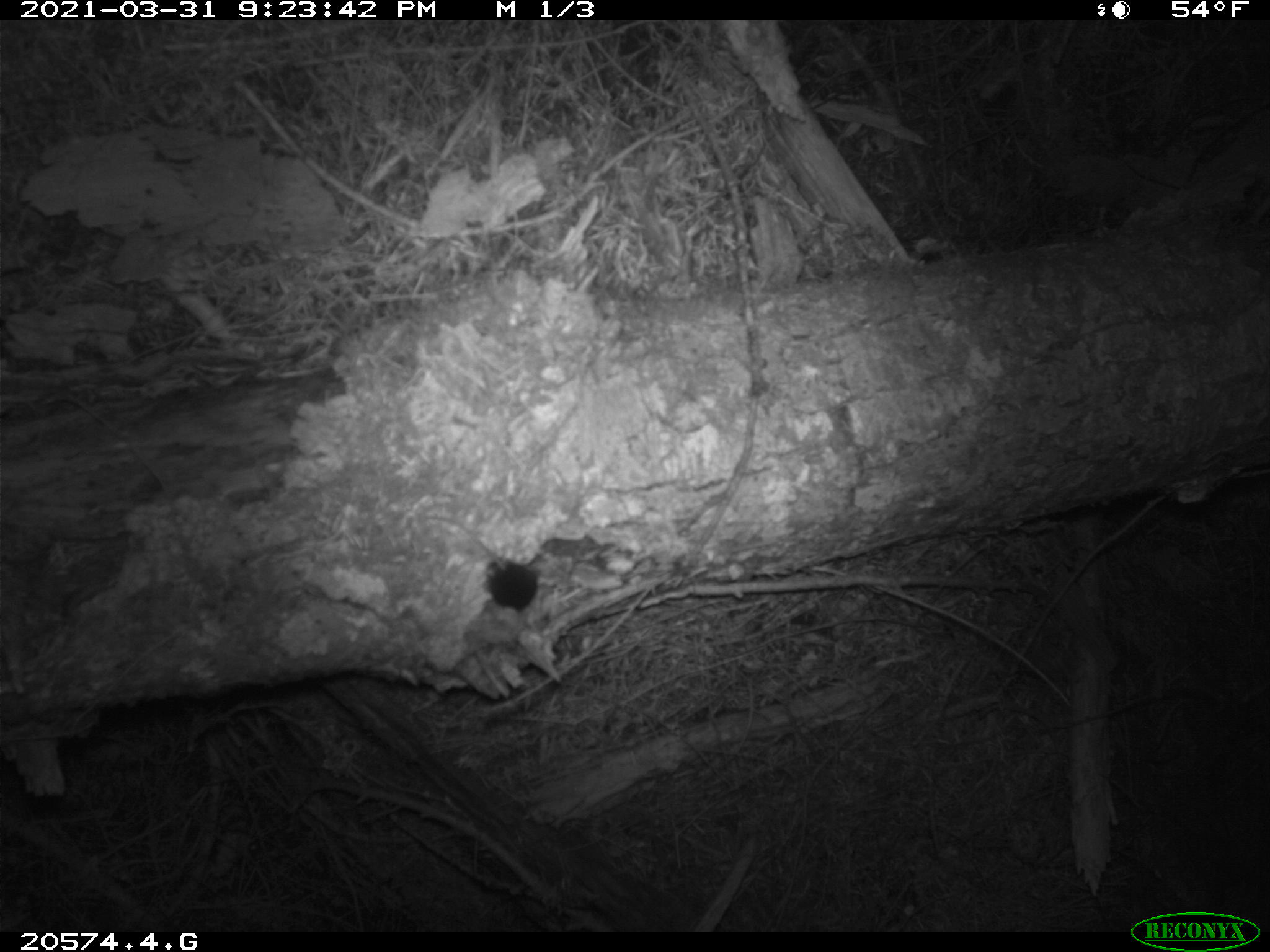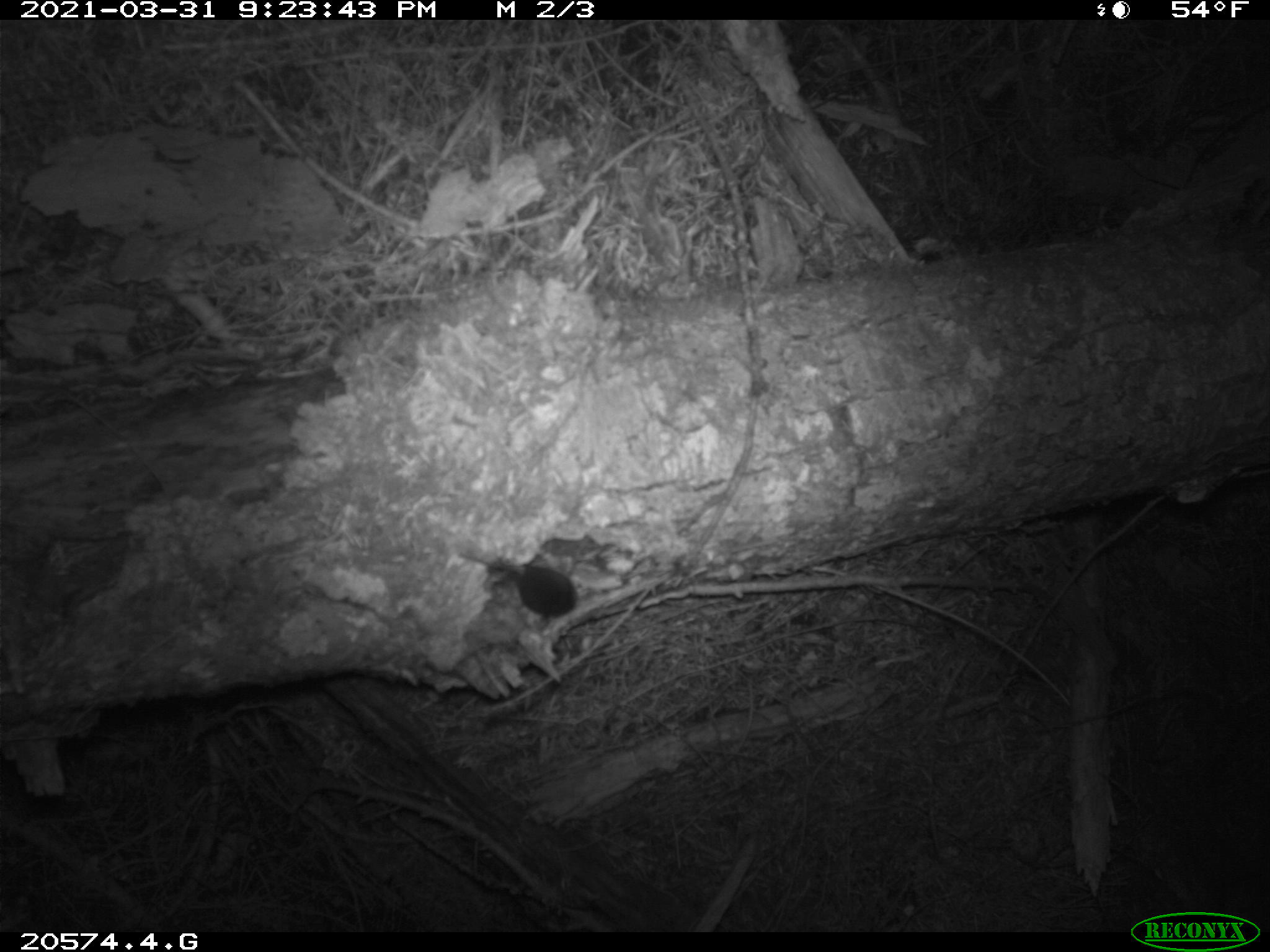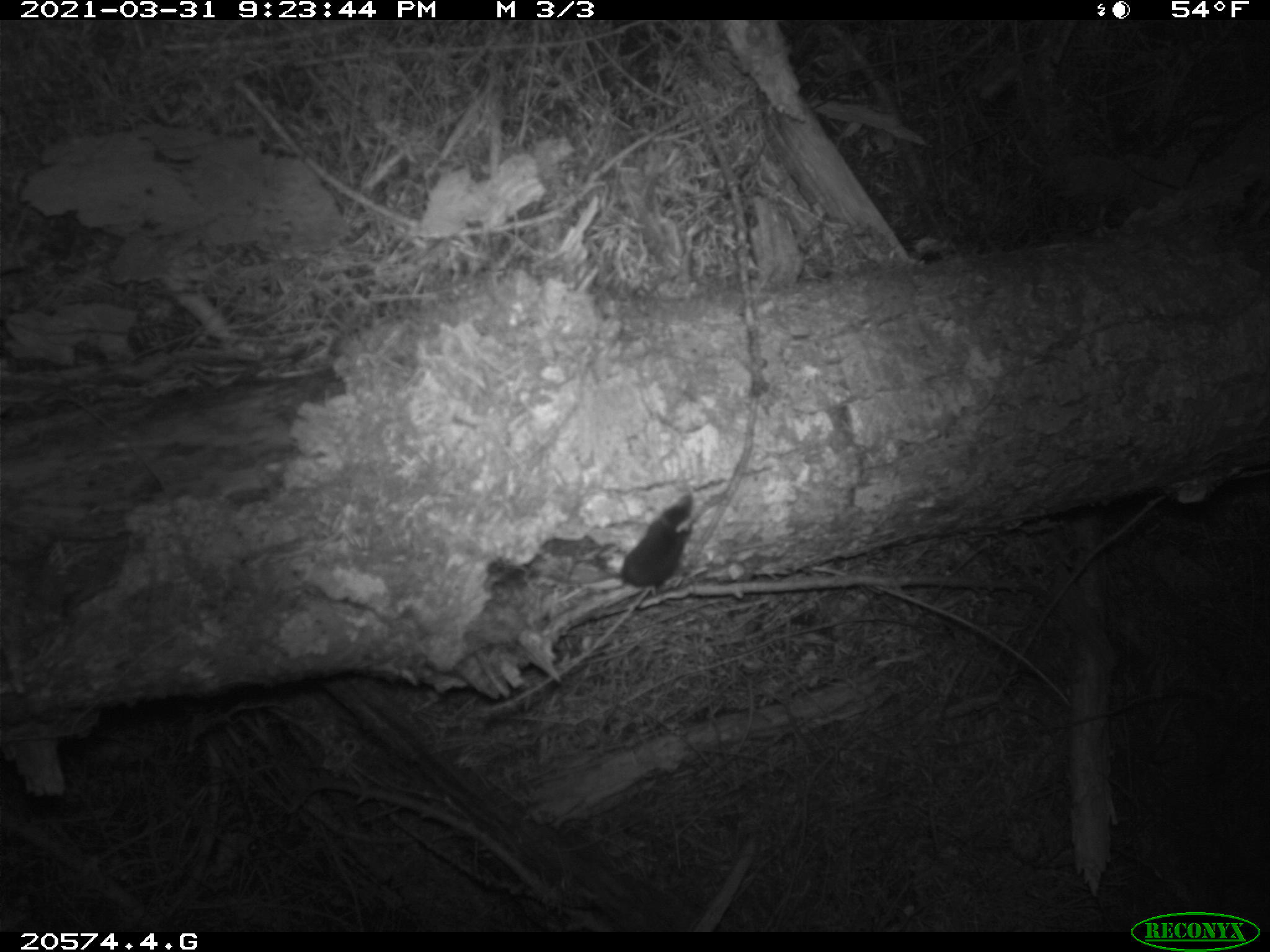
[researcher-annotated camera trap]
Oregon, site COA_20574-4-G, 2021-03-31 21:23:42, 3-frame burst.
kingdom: Animalia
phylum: Chordata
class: Mammalia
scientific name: Mammalia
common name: small mammal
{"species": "small mammal (Mammalia)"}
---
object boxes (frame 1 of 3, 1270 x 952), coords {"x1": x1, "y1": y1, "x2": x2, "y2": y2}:
small mammal: {"x1": 421, "y1": 513, "x2": 541, "y2": 615}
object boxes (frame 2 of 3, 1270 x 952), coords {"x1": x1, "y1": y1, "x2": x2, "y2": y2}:
small mammal: {"x1": 451, "y1": 537, "x2": 580, "y2": 622}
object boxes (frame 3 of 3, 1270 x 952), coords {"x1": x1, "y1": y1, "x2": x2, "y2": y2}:
small mammal: {"x1": 618, "y1": 486, "x2": 729, "y2": 593}